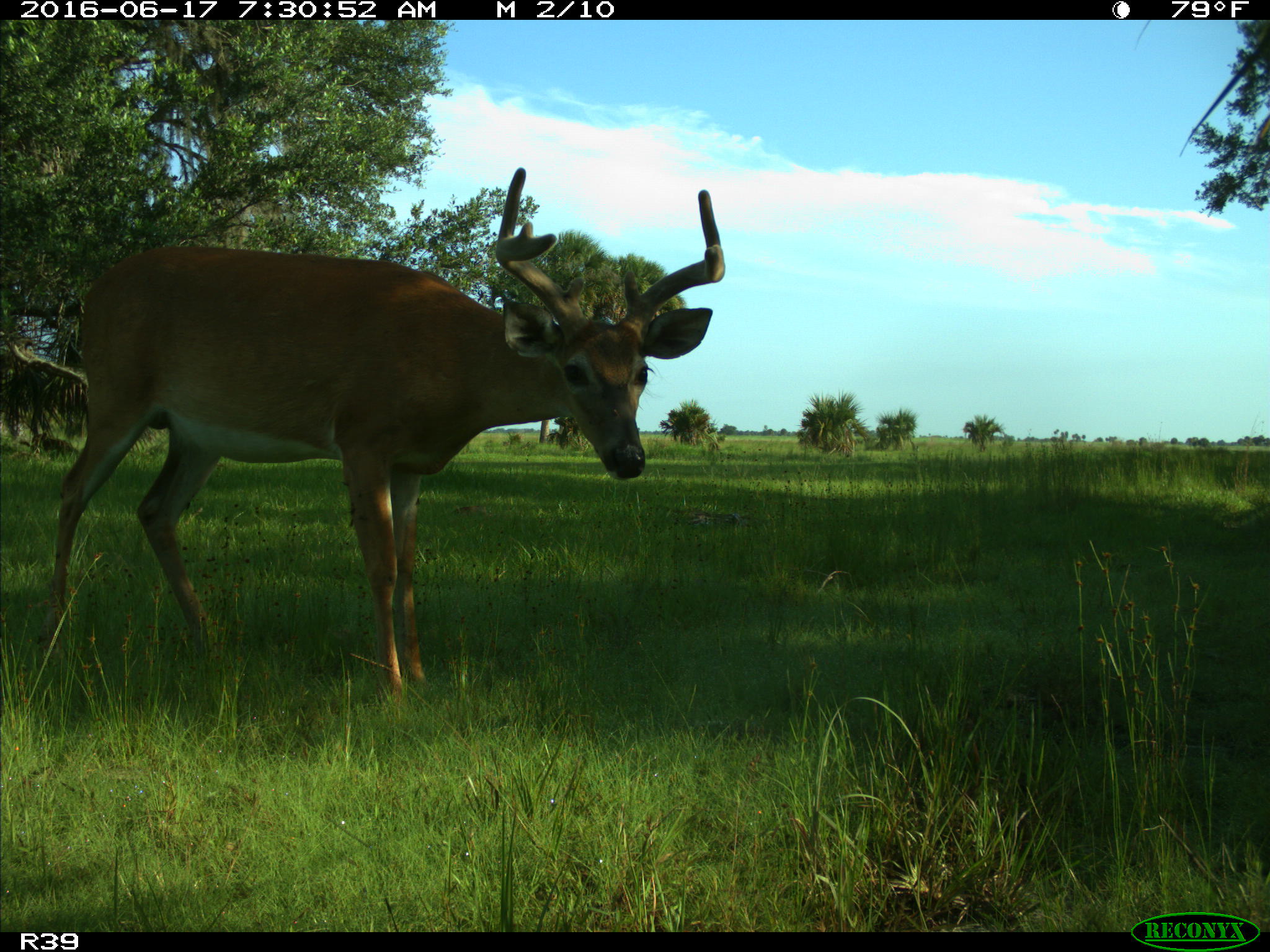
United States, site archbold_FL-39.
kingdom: Animalia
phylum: Chordata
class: Mammalia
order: Artiodactyla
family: Cervidae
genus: Odocoileus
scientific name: Odocoileus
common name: deer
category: unidentified deer